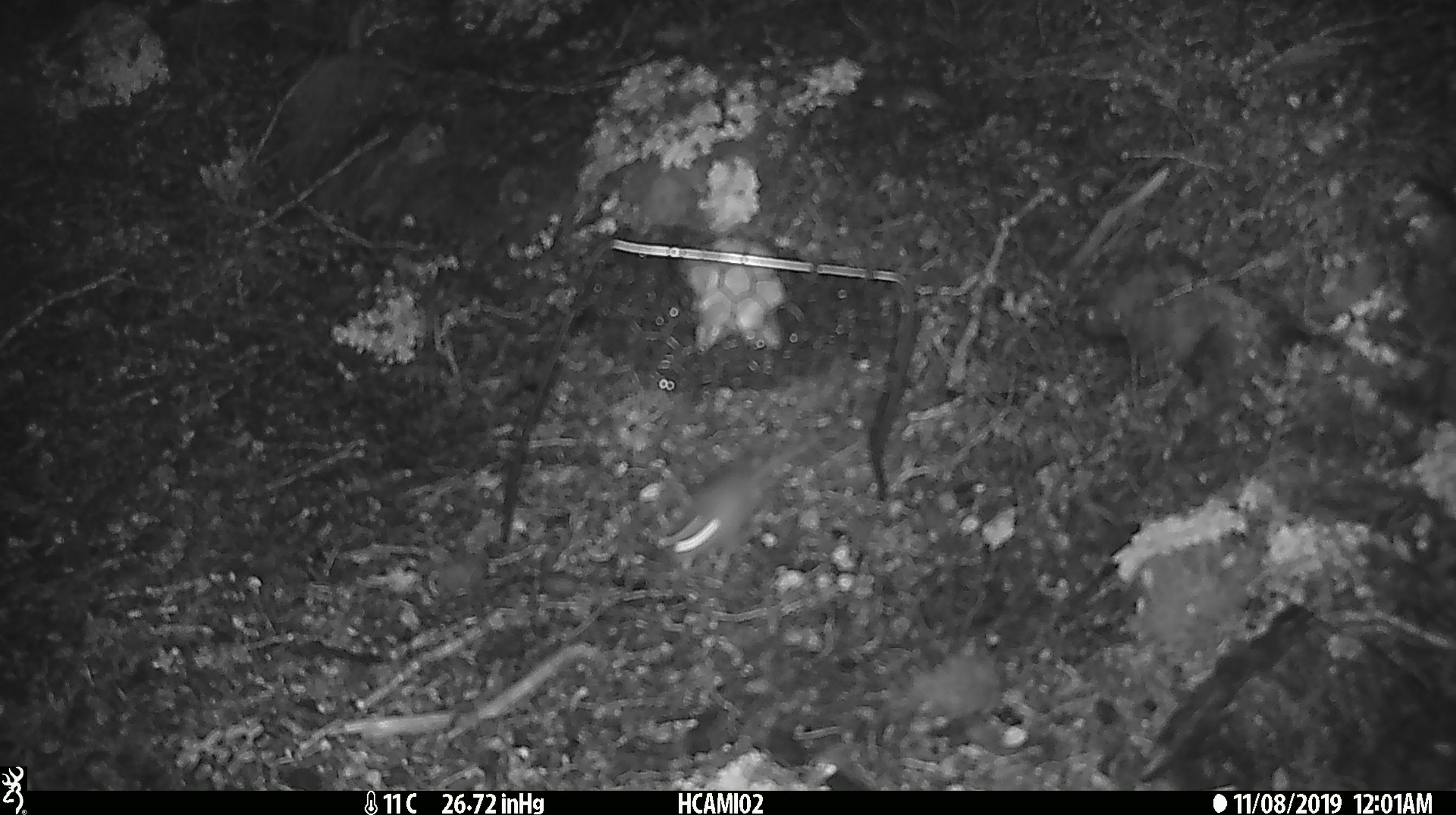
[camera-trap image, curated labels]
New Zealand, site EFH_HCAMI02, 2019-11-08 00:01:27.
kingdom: Animalia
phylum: Chordata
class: Mammalia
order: Rodentia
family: Muridae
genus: Mus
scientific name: Mus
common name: mouse